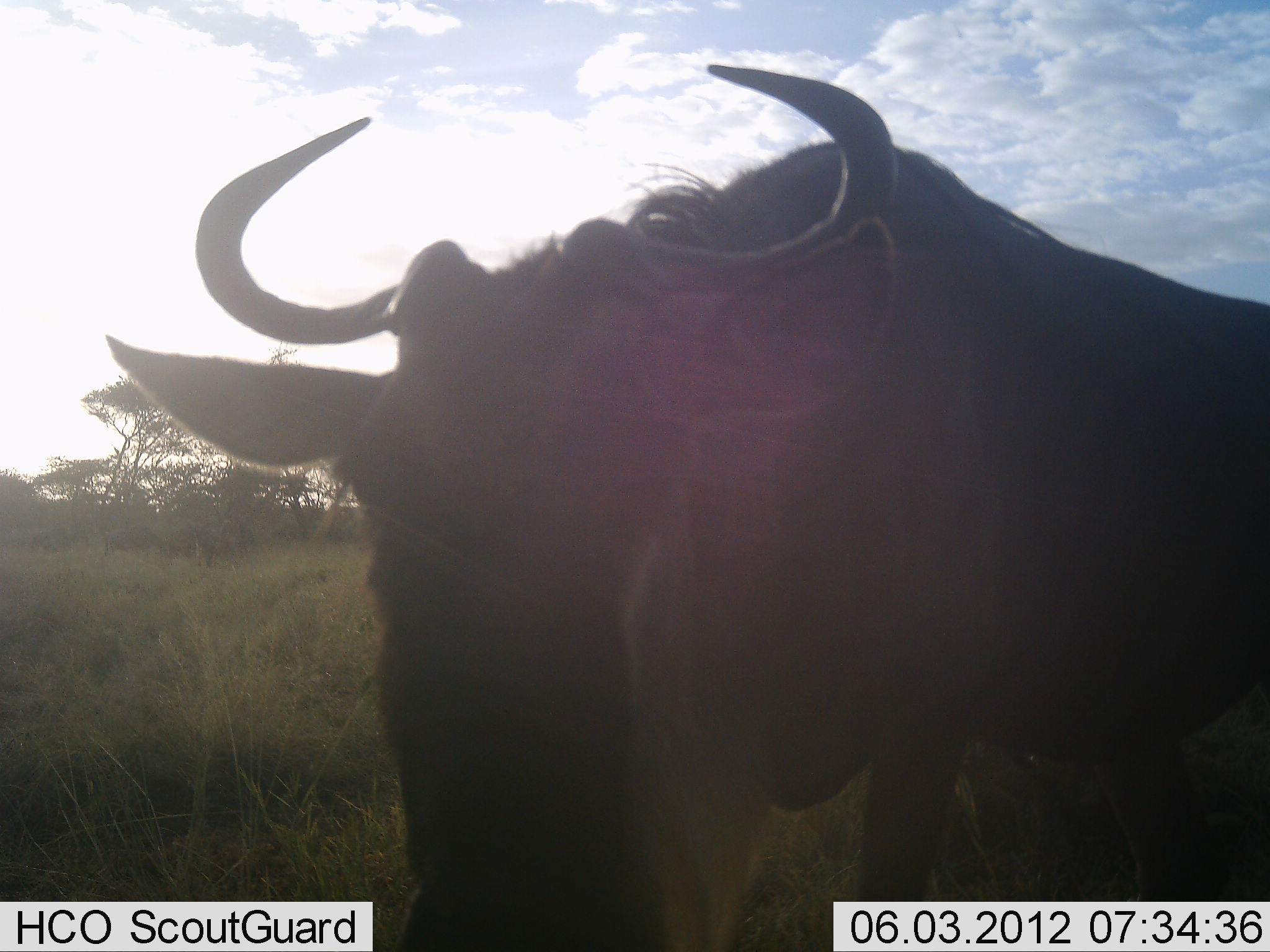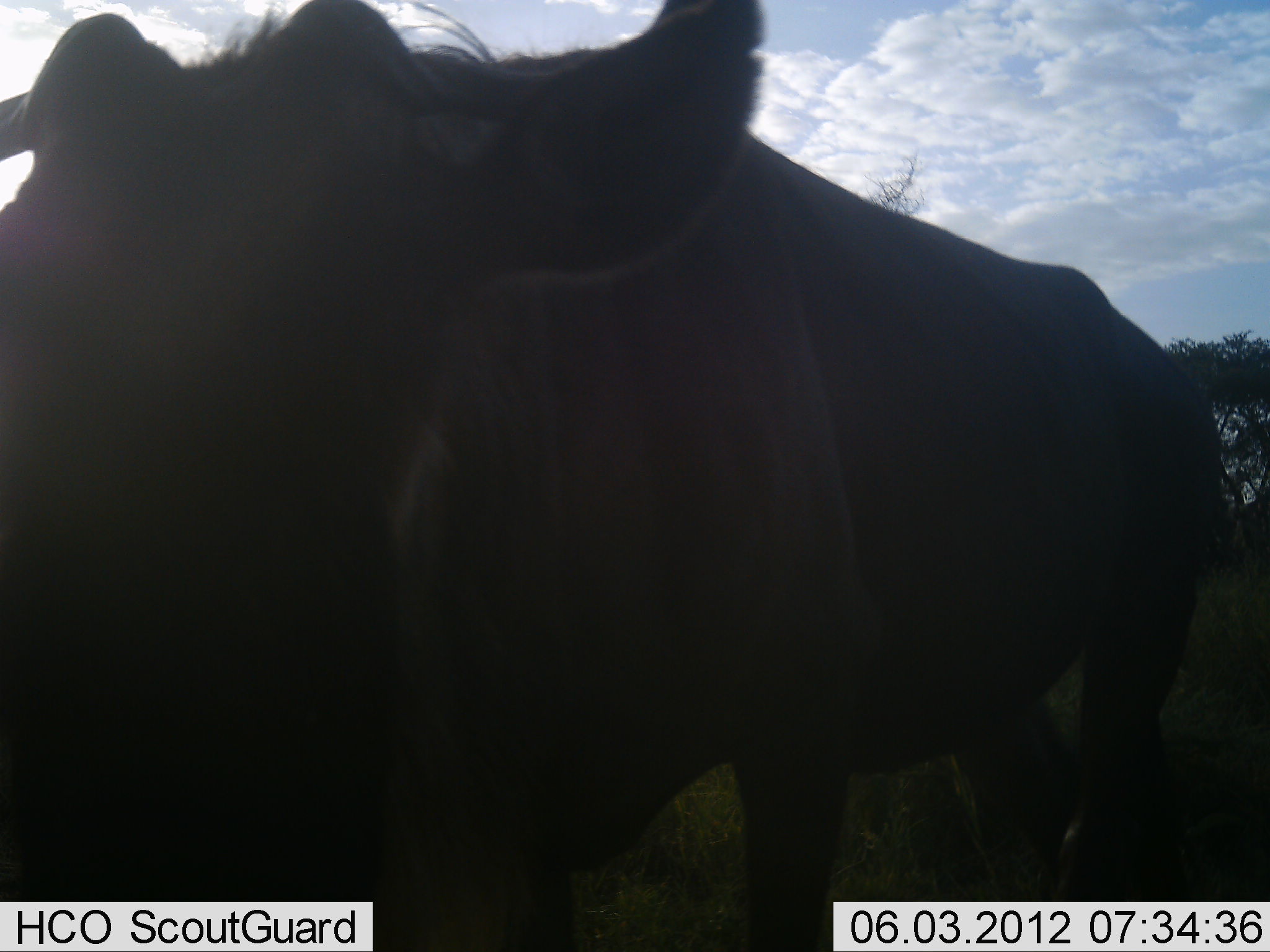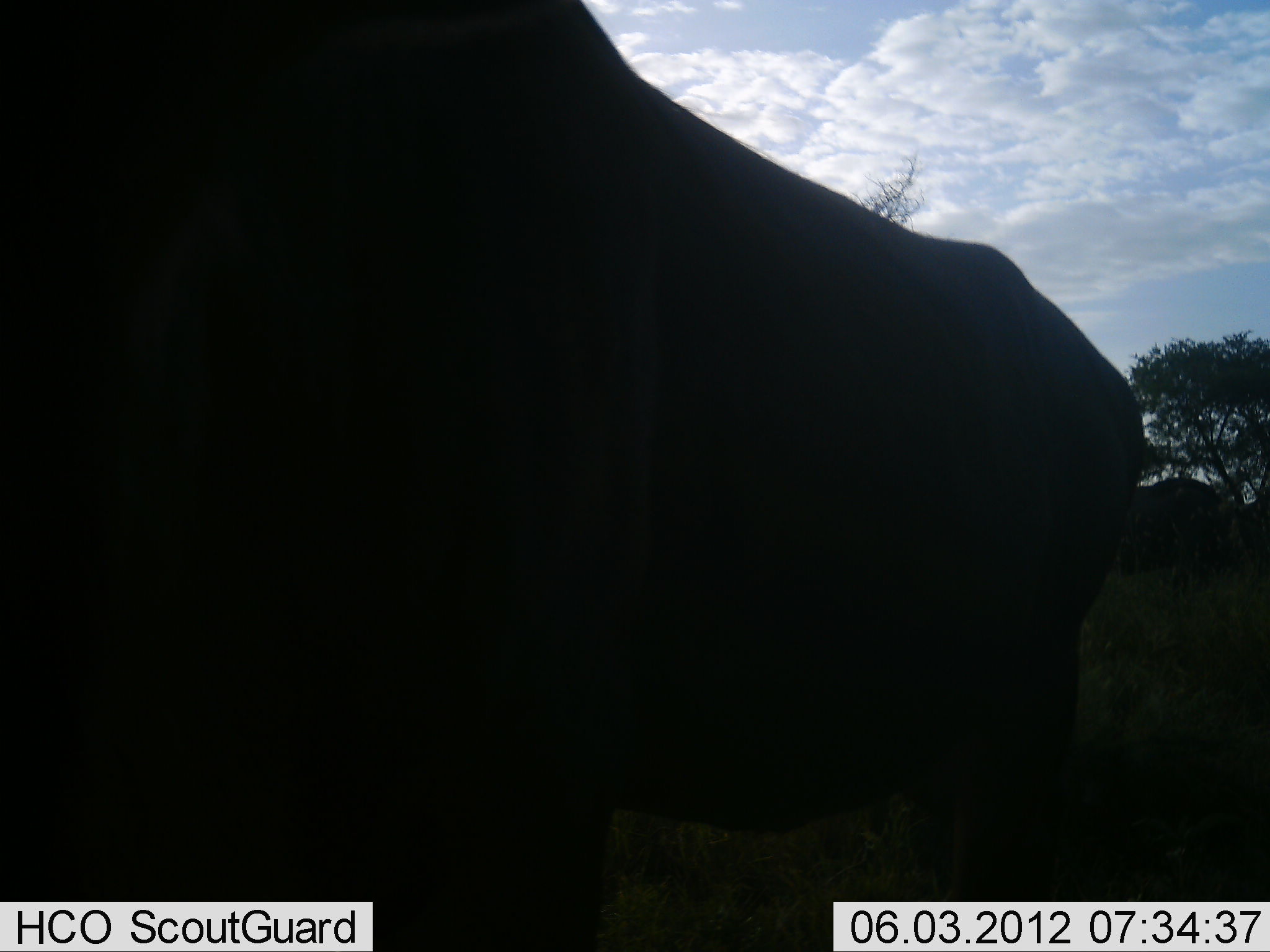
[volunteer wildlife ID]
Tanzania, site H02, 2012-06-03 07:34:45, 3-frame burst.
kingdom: Animalia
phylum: Chordata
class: Mammalia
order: Artiodactyla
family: Bovidae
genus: Connochaetes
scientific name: Connochaetes taurinus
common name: blue wildebeest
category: wildebeest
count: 1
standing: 30%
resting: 0%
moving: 70%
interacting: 10%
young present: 0%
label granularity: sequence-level